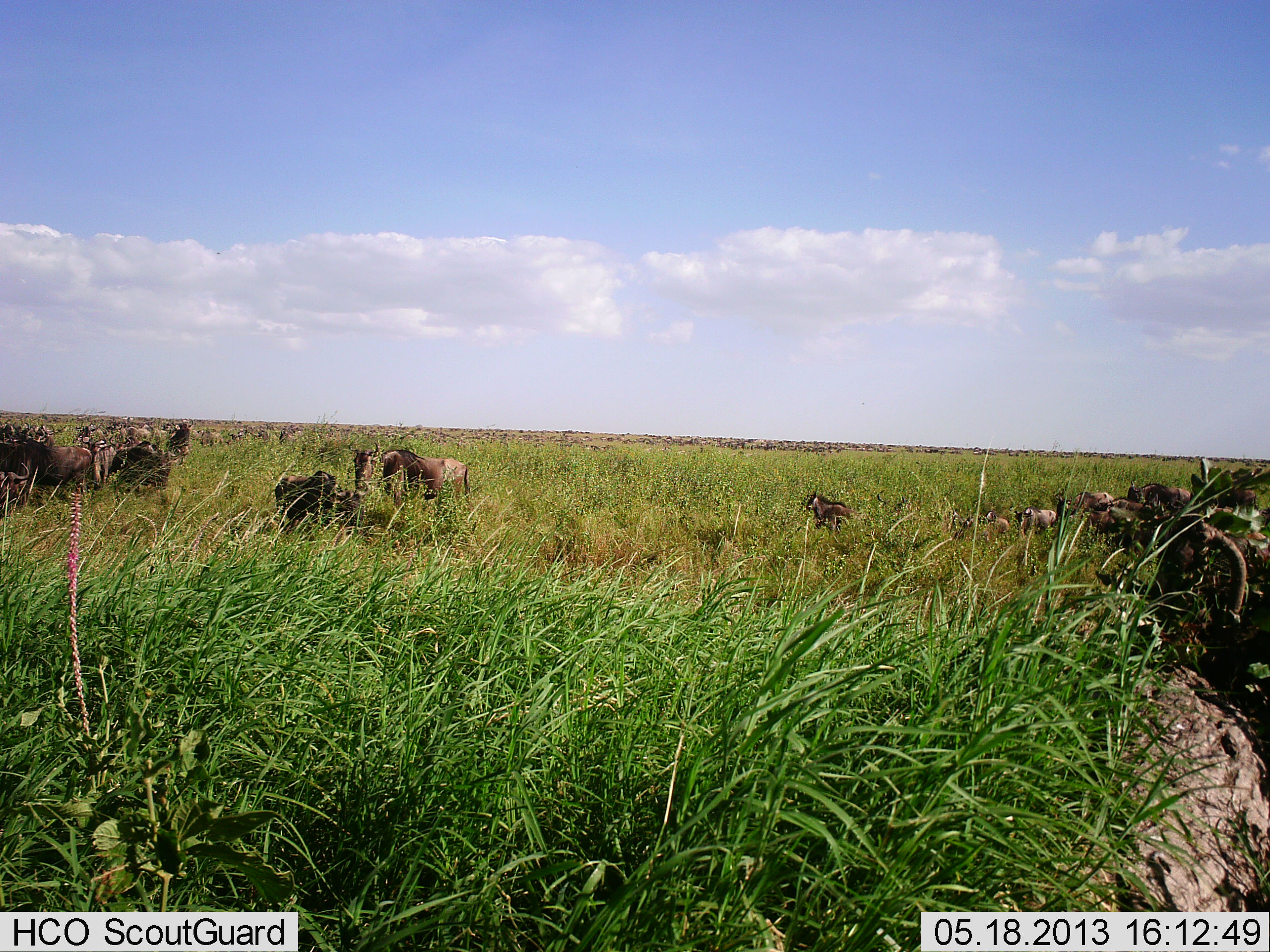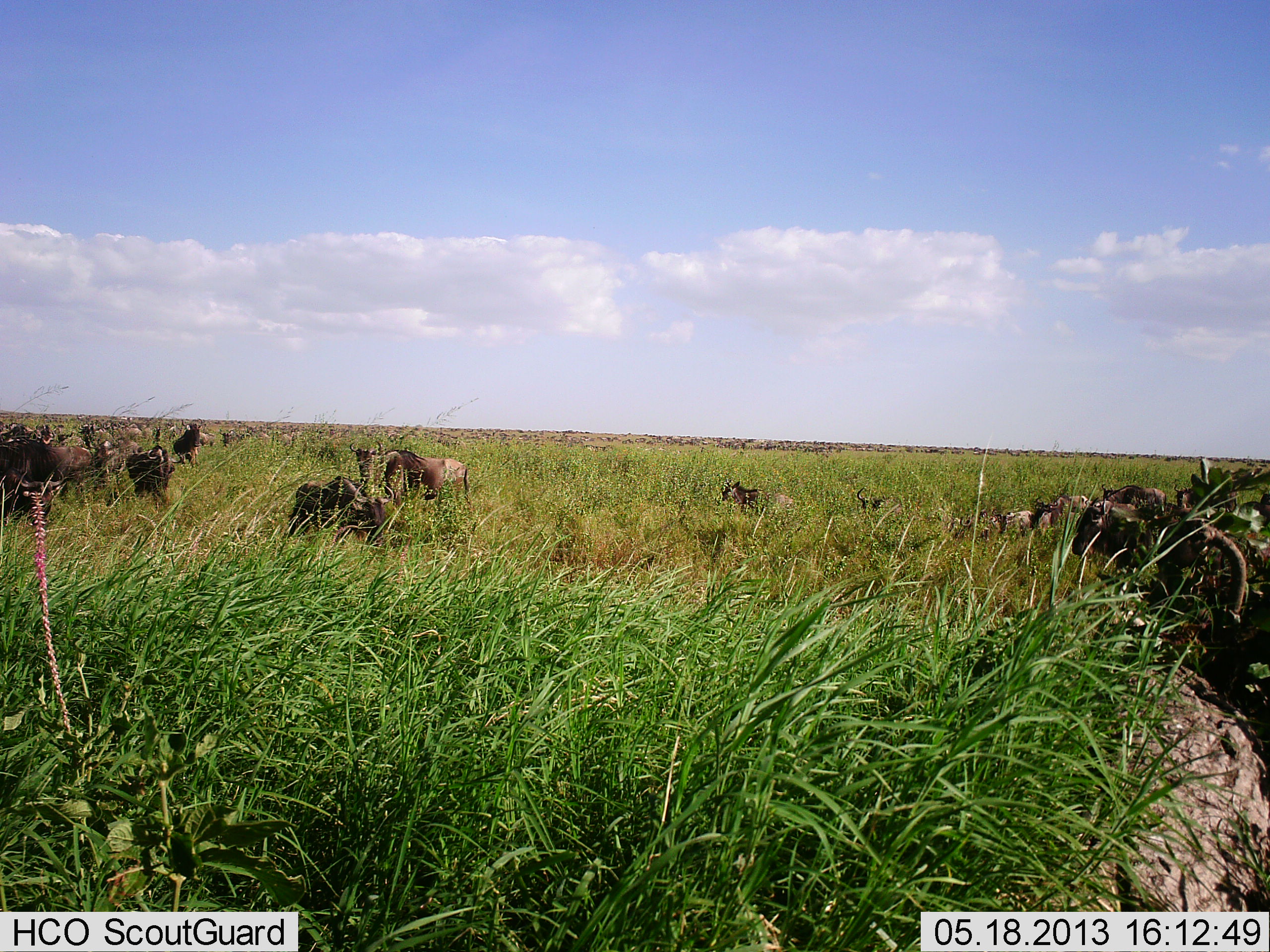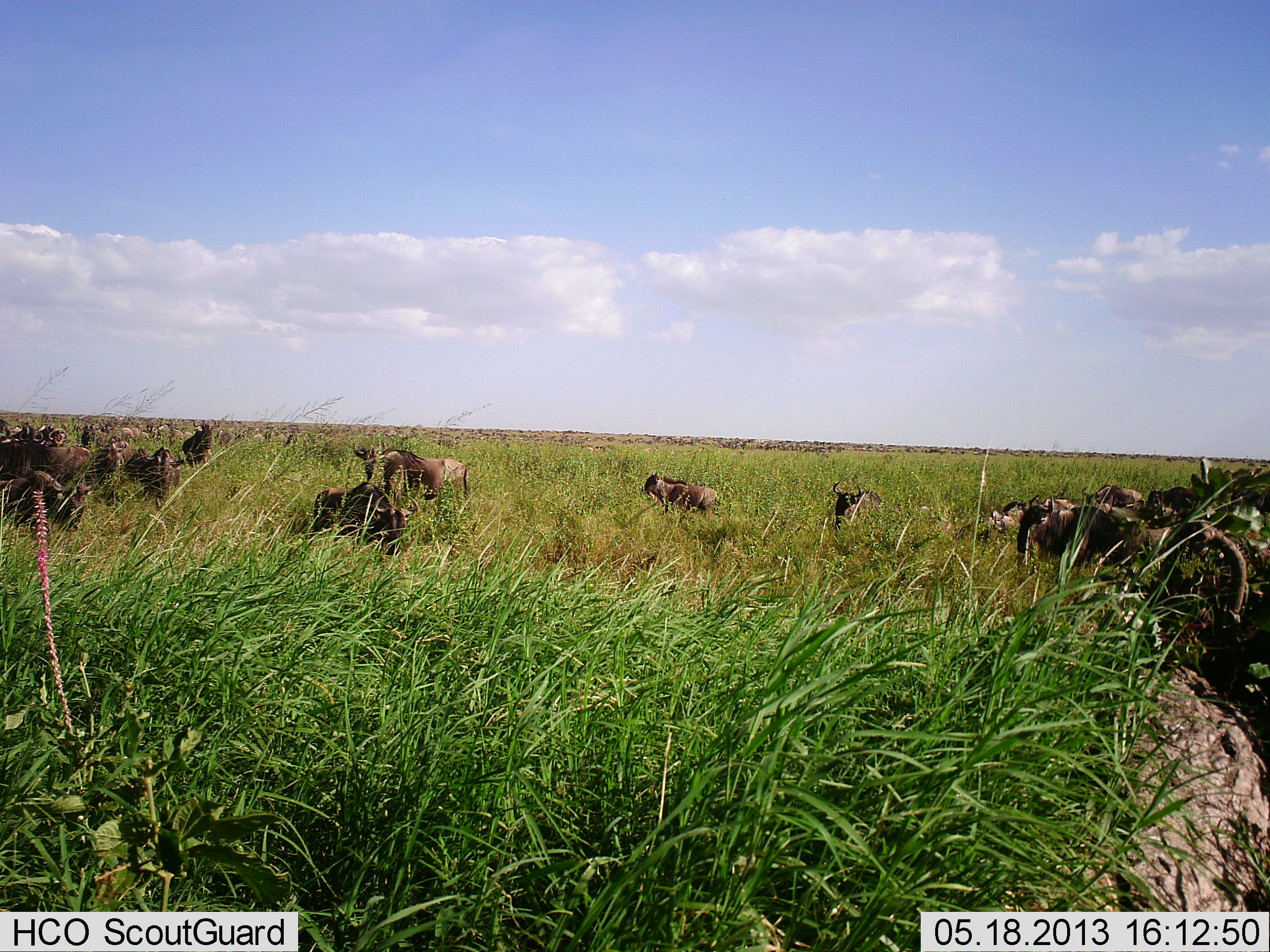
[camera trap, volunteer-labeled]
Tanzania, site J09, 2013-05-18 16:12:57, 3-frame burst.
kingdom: Animalia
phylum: Chordata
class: Mammalia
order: Artiodactyla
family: Bovidae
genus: Connochaetes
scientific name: Connochaetes taurinus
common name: blue wildebeest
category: wildebeest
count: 11-50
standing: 40%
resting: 0%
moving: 90%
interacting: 0%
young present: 15%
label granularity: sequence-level